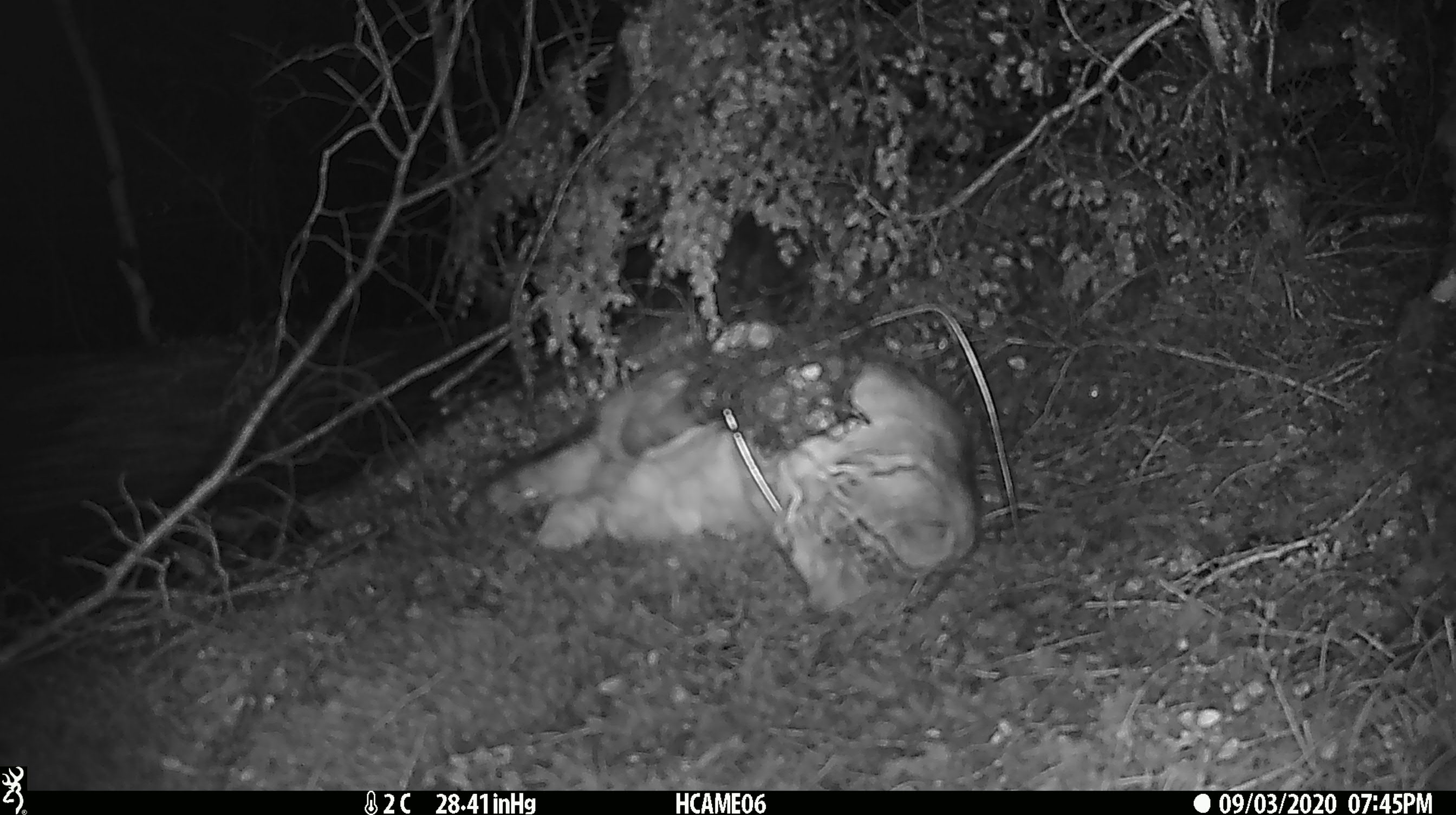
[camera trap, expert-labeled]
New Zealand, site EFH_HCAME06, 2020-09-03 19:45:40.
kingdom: Animalia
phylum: Chordata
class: Mammalia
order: Carnivora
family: Felidae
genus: Felis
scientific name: Felis catus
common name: domestic cat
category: cat